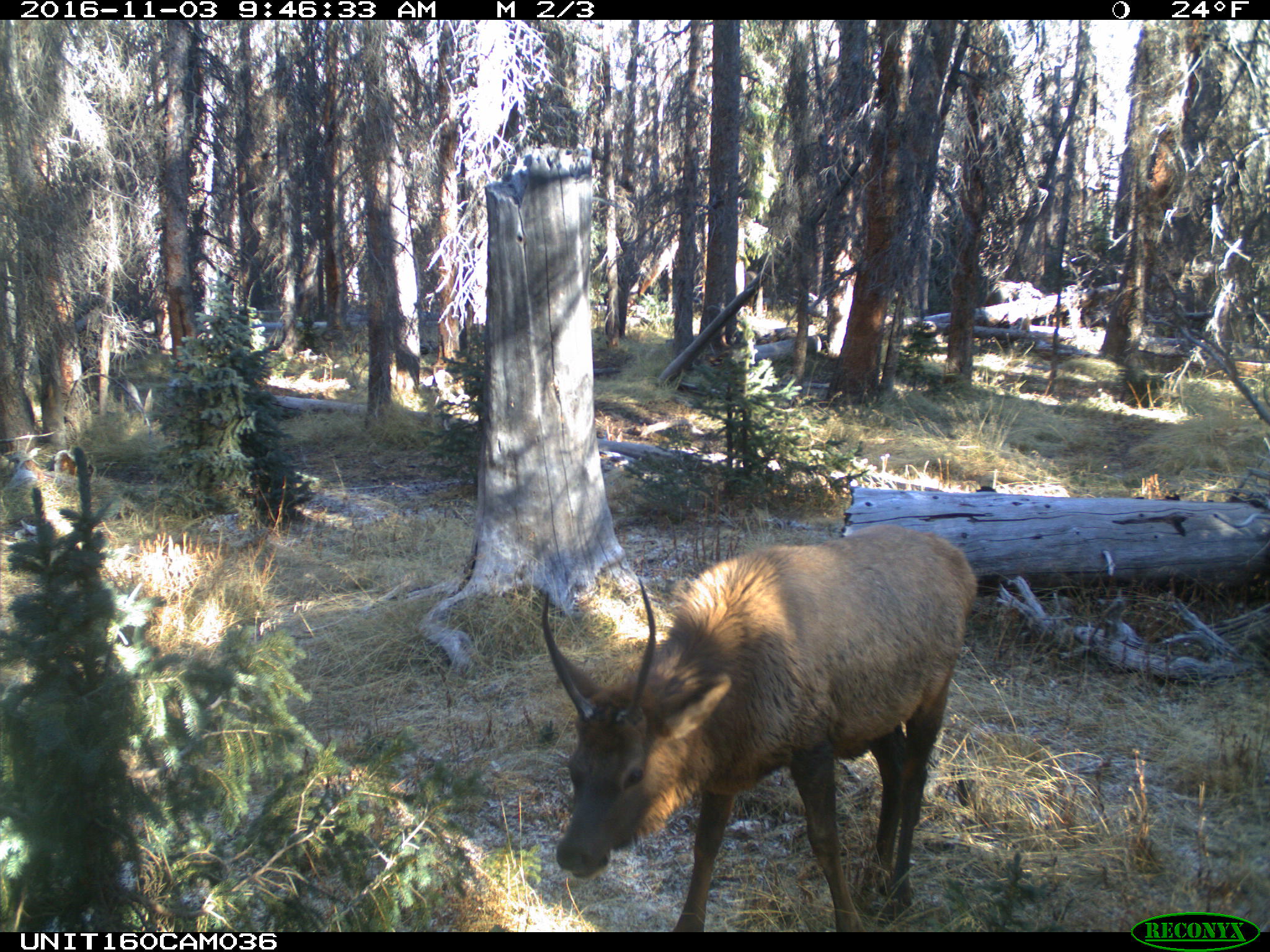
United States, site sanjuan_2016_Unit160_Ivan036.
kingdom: Animalia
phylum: Chordata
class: Mammalia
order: Artiodactyla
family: Cervidae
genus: Cervus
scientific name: Cervus elaphus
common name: red deer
Cervus elaphus (red deer).